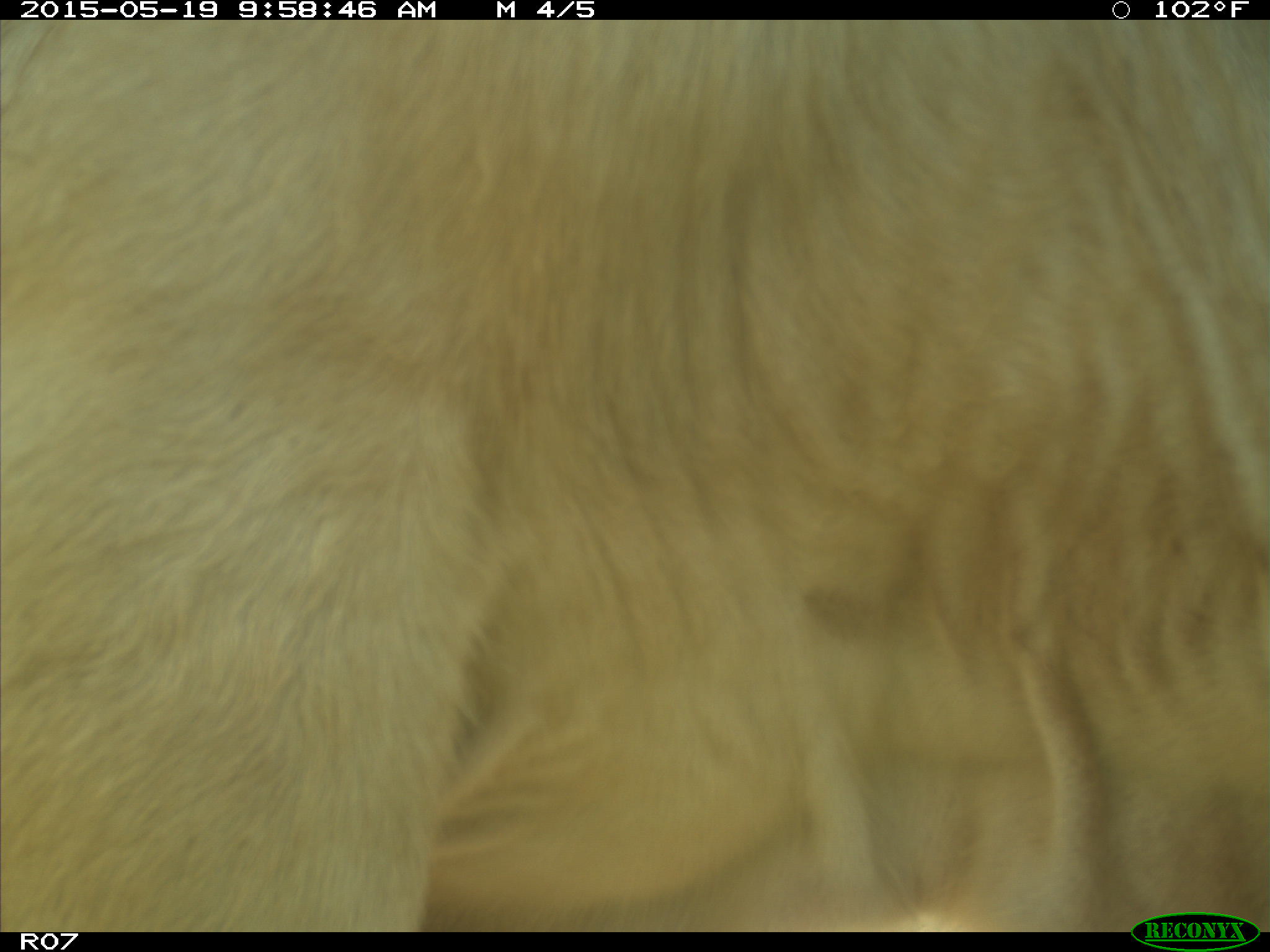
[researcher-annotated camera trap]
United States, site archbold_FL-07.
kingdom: Animalia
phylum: Chordata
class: Mammalia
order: Artiodactyla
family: Bovidae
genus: Bos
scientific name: Bos taurus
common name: domestic cow